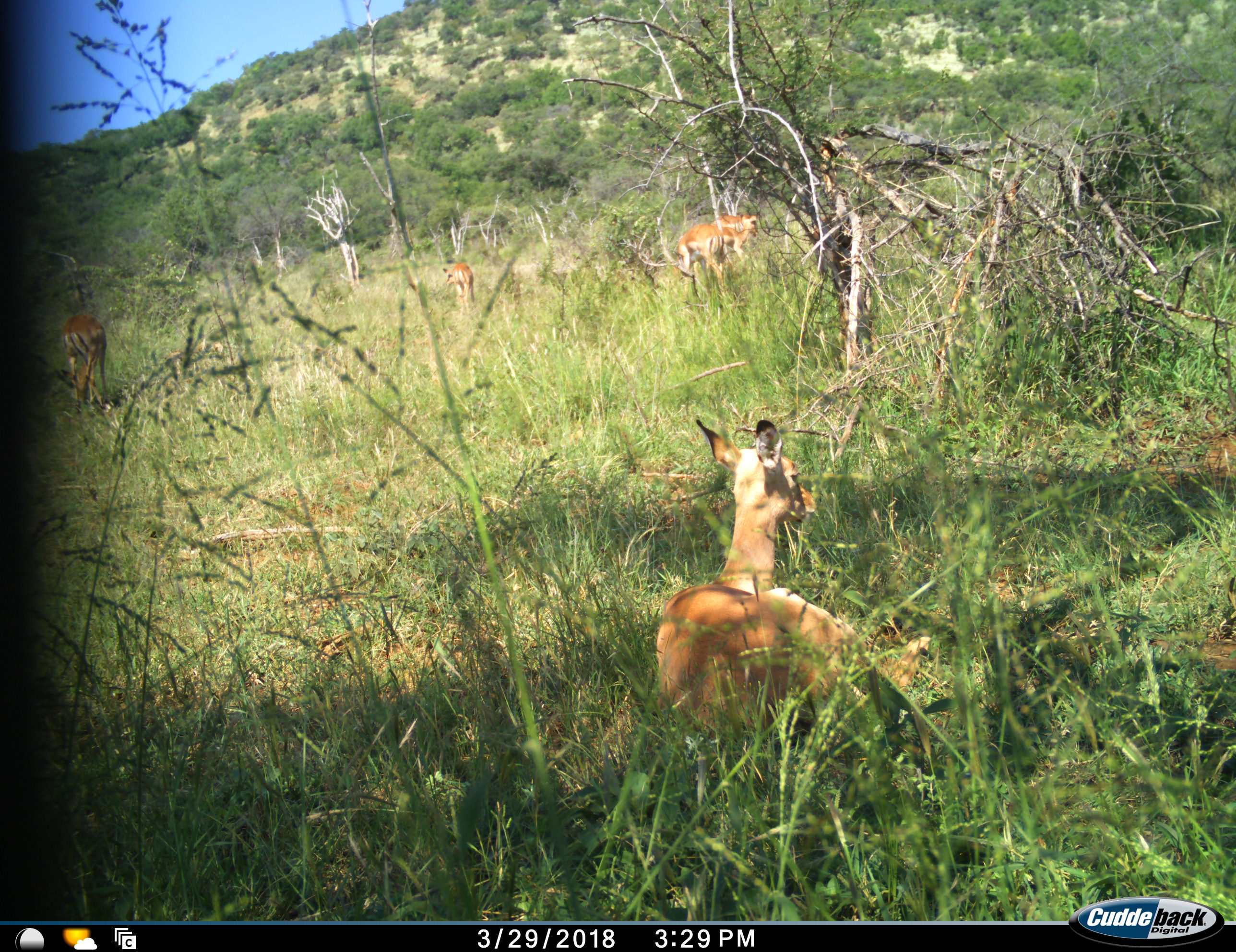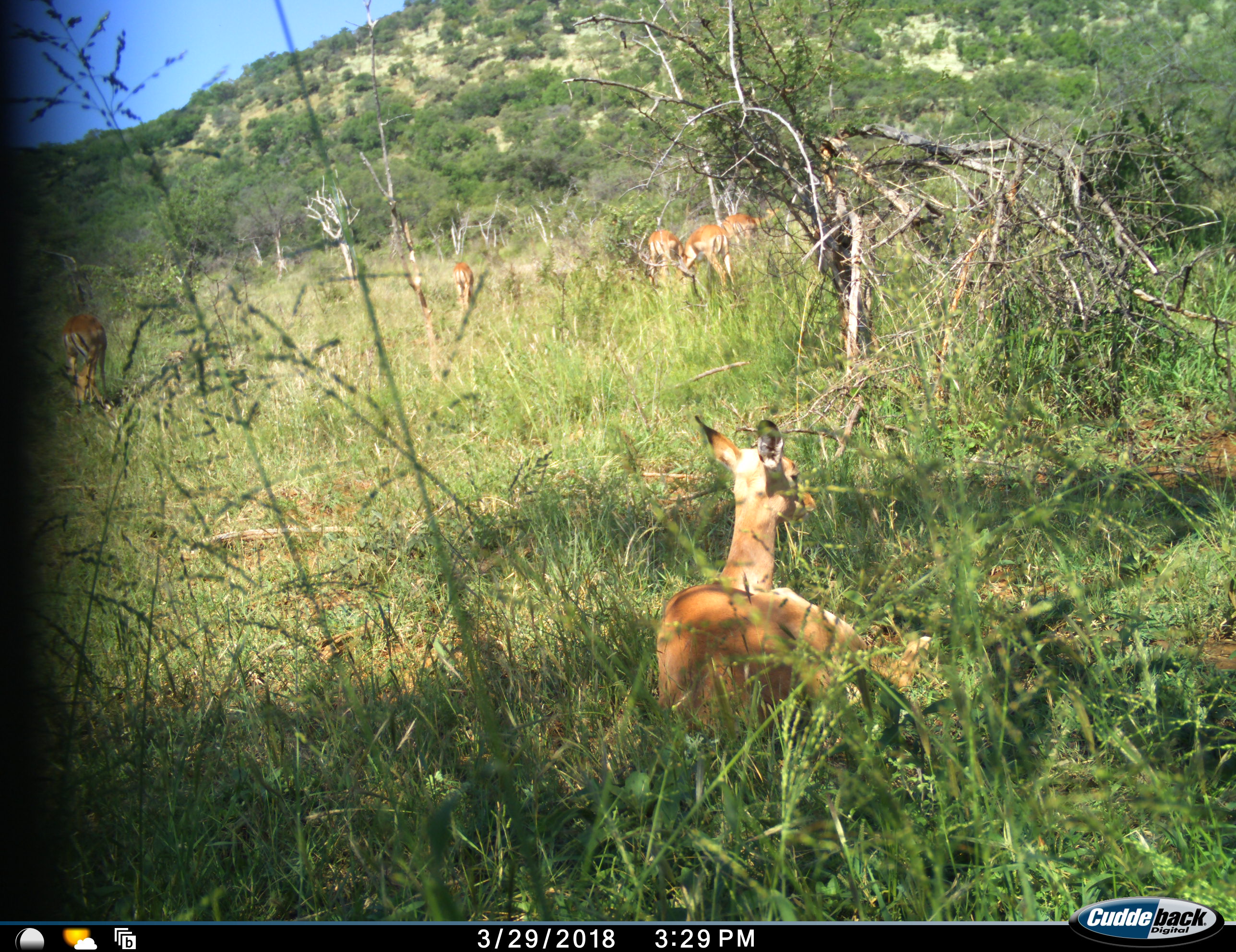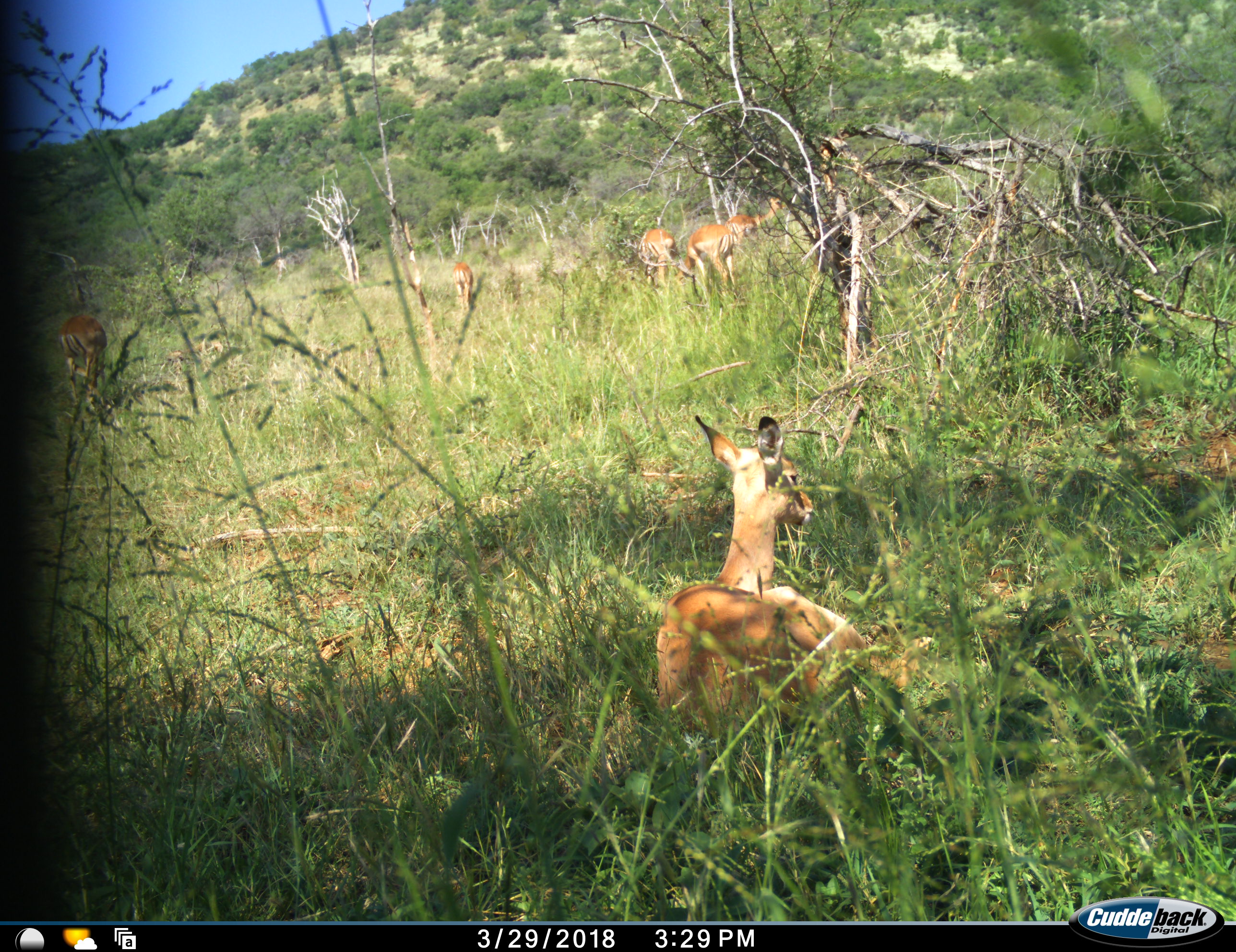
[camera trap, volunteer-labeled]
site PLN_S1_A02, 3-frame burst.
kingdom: Animalia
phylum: Chordata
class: Mammalia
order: Artiodactyla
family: Bovidae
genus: Aepyceros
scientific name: Aepyceros melampus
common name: impala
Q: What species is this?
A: Impala (Aepyceros melampus).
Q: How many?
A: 6.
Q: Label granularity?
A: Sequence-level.